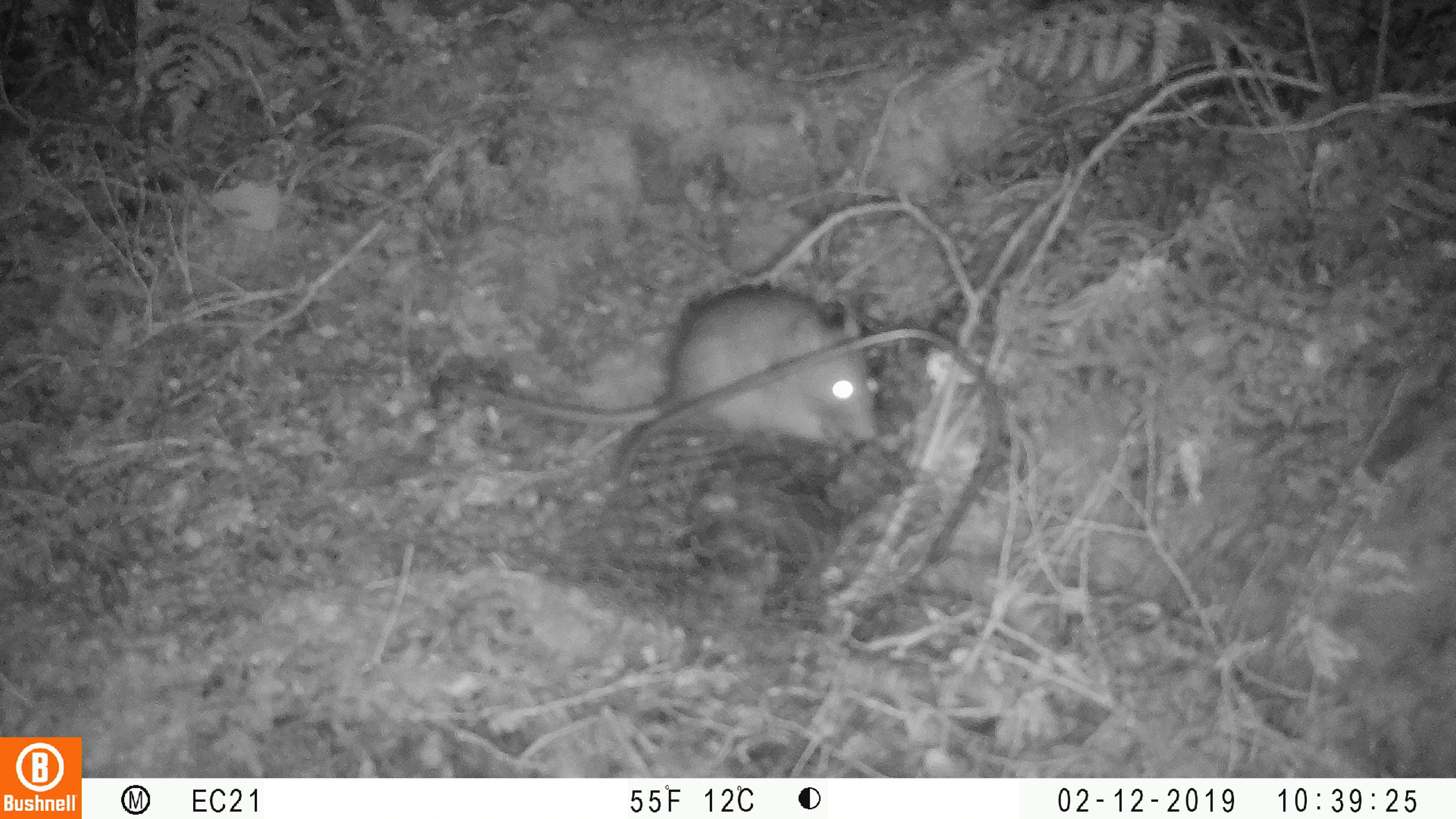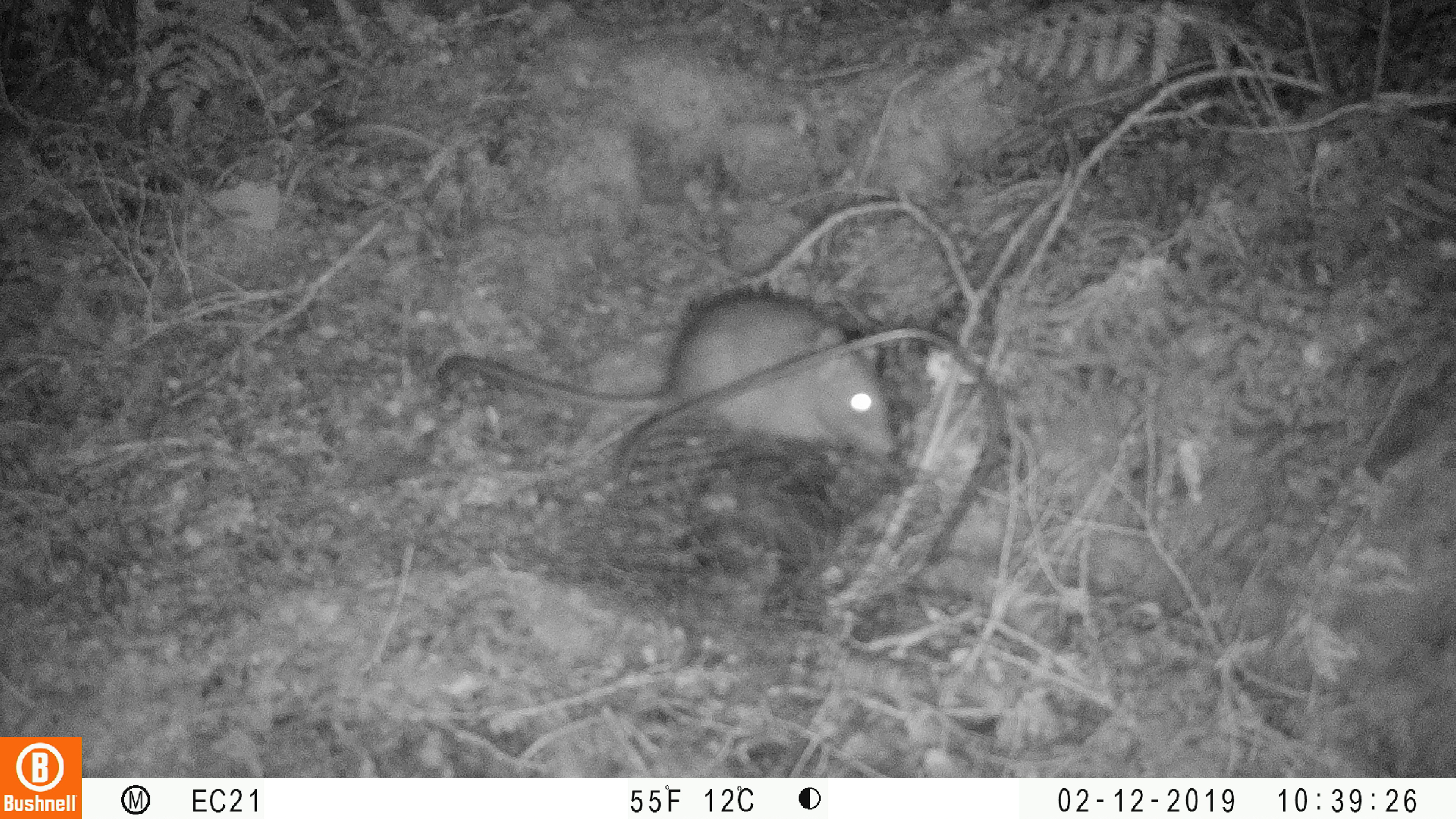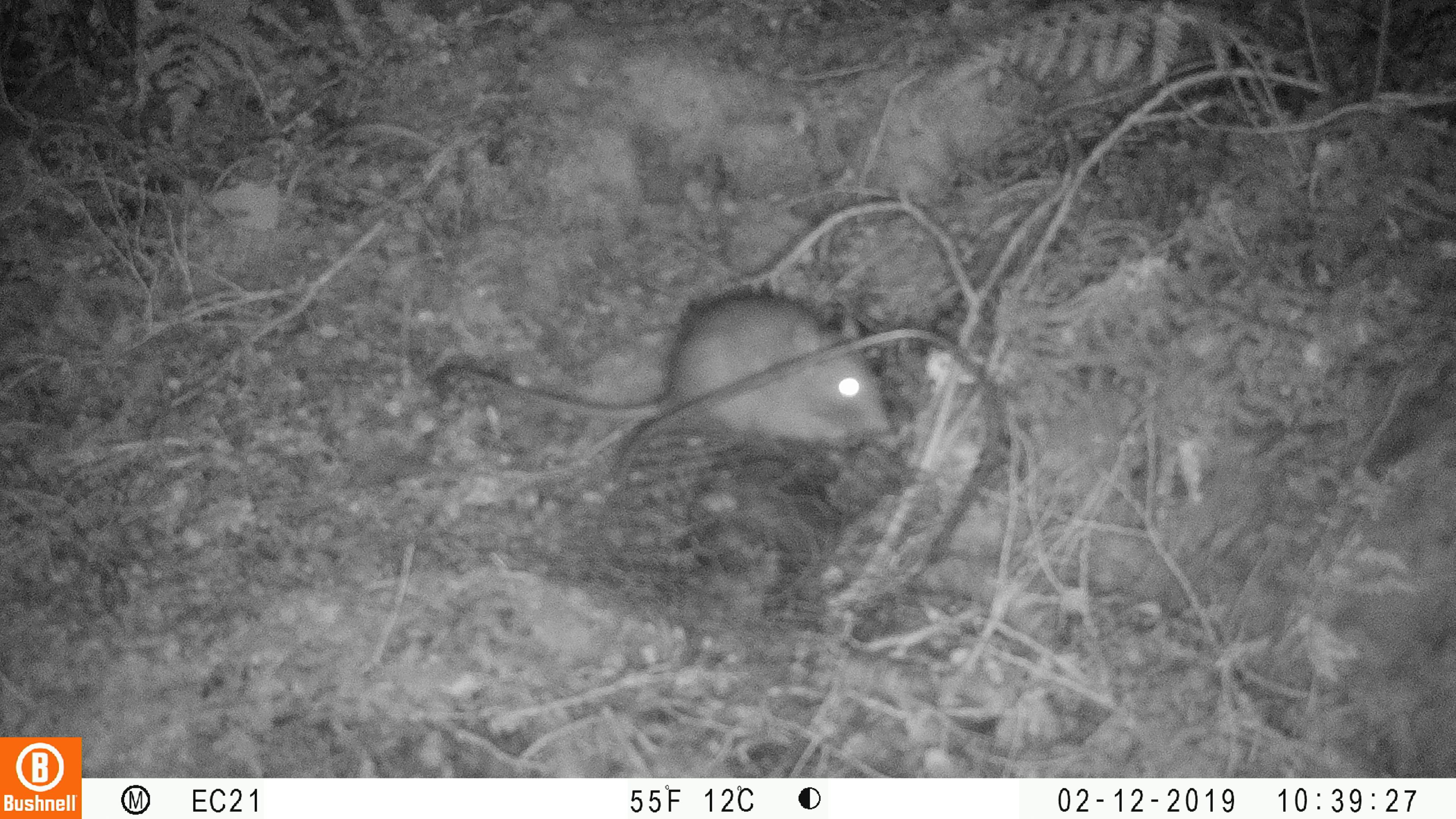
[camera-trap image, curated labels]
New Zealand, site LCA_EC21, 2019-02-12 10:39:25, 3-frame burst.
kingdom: Animalia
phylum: Chordata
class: Mammalia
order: Rodentia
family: Muridae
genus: Rattus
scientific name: Rattus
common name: rat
Rat (Rattus).